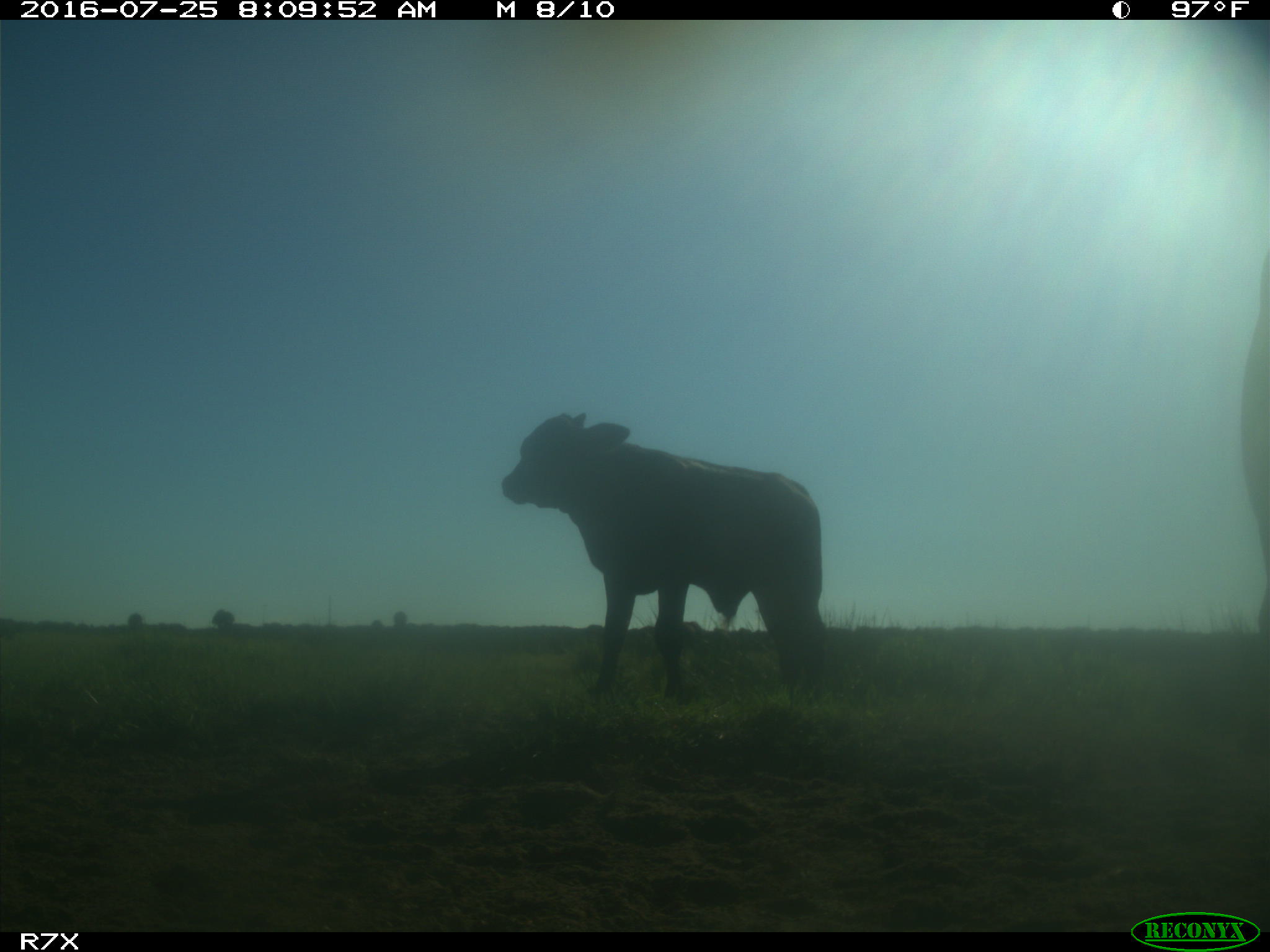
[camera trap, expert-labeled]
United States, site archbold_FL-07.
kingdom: Animalia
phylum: Chordata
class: Mammalia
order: Artiodactyla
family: Bovidae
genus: Bos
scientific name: Bos taurus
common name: domestic cow